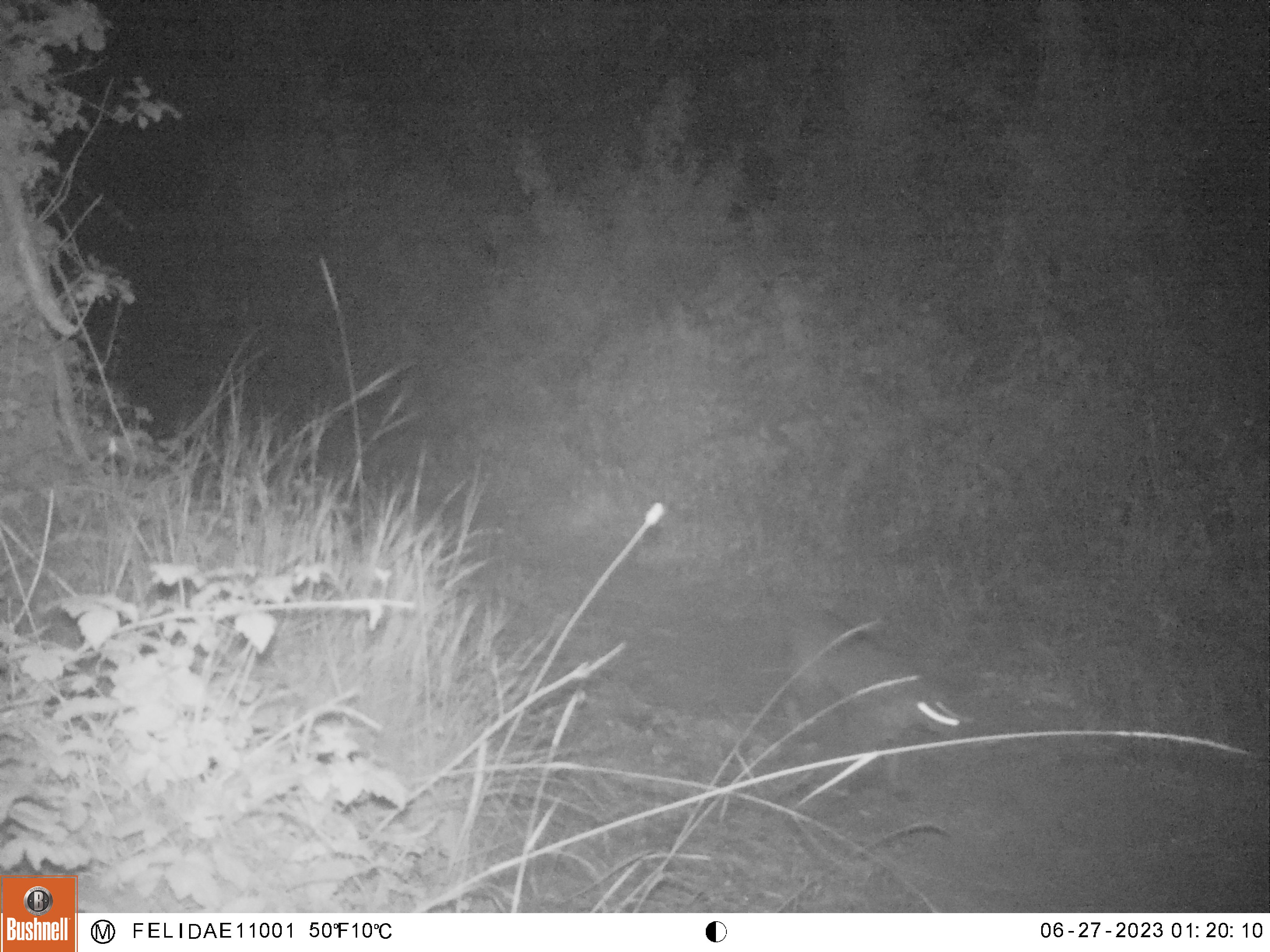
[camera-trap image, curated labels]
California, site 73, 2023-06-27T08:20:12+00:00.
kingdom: Animalia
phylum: Chordata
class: Mammalia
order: Carnivora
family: Felidae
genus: Lynx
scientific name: Lynx rufus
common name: bobcat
Bobcat (Lynx rufus).